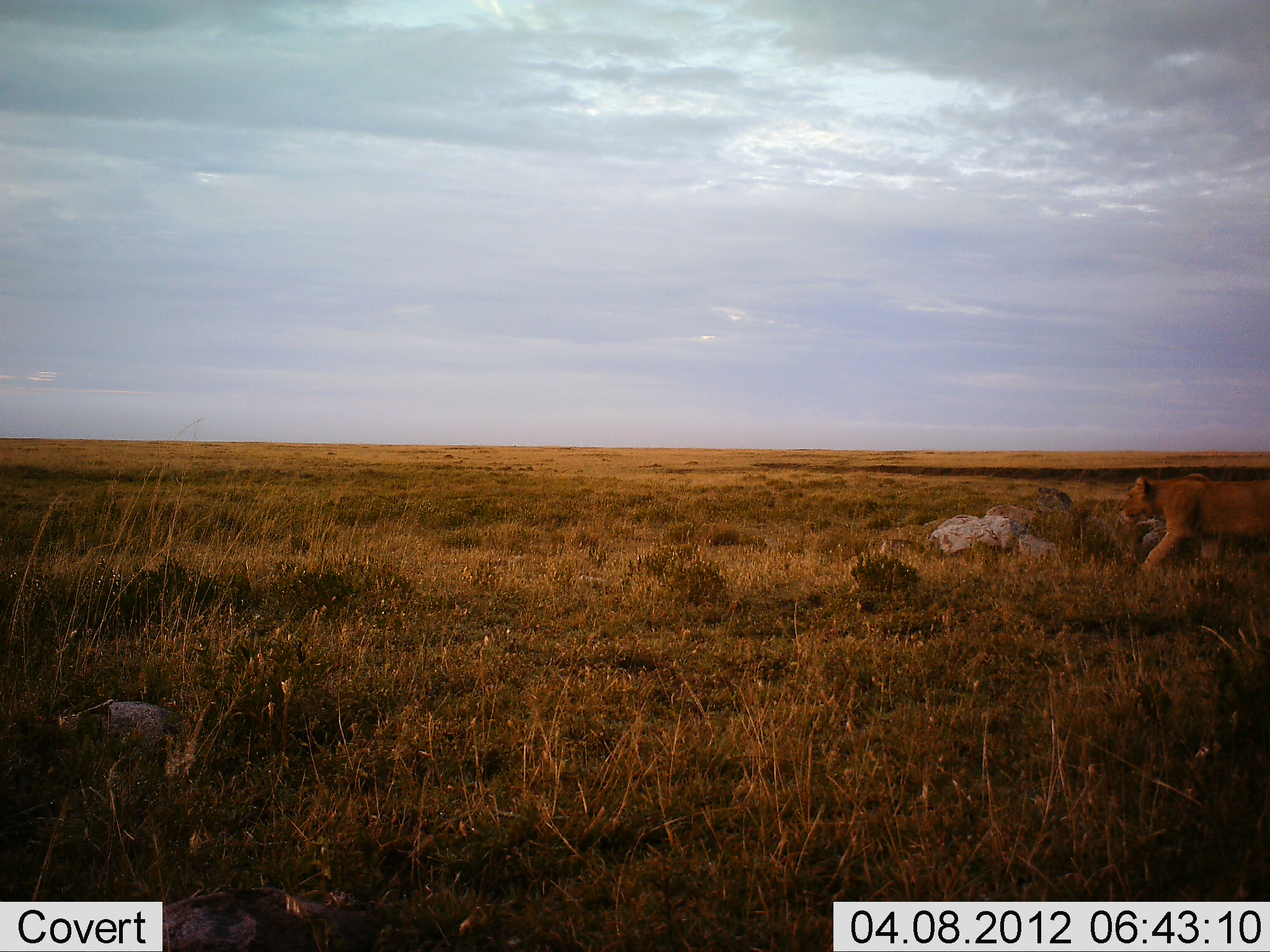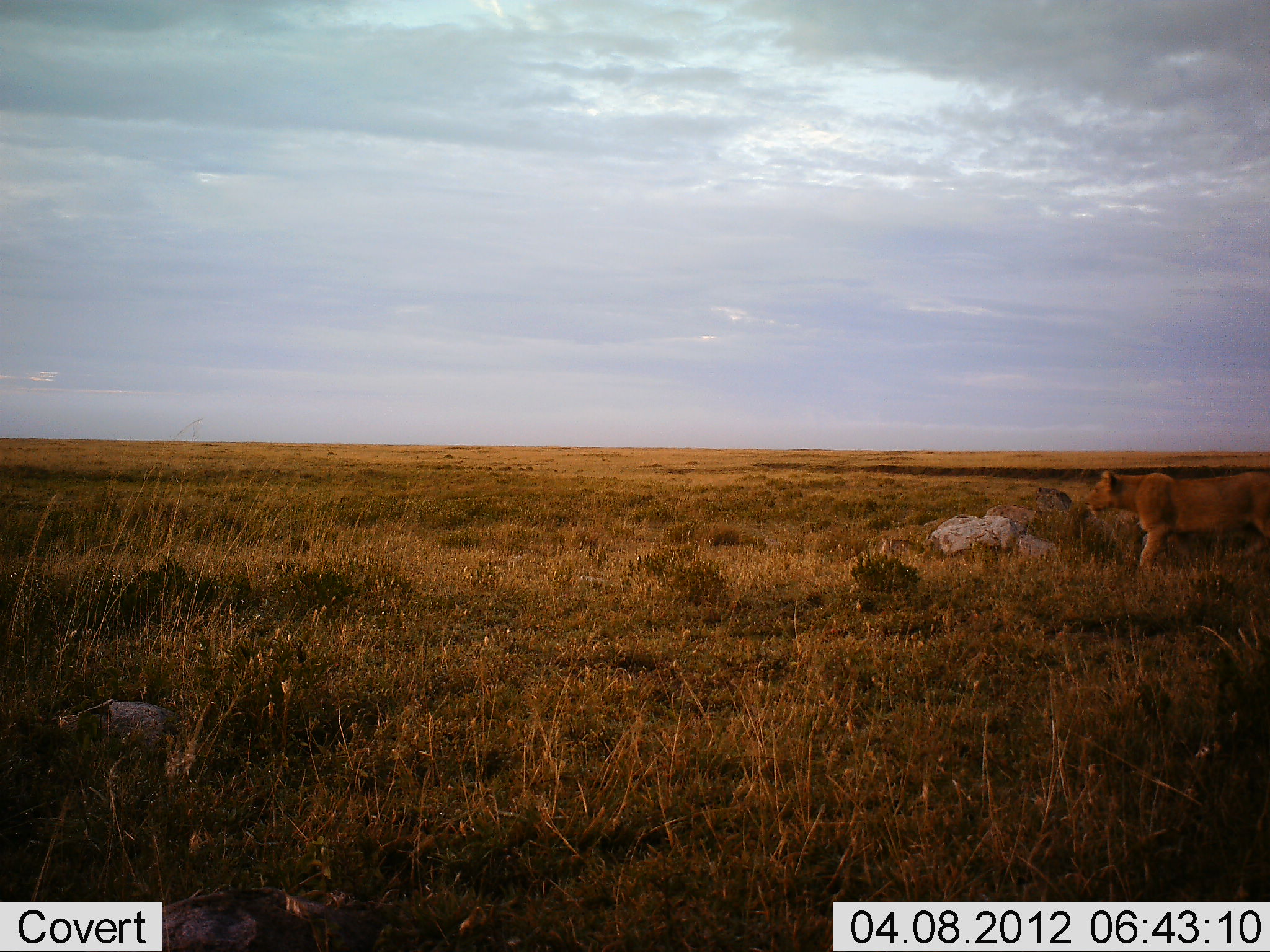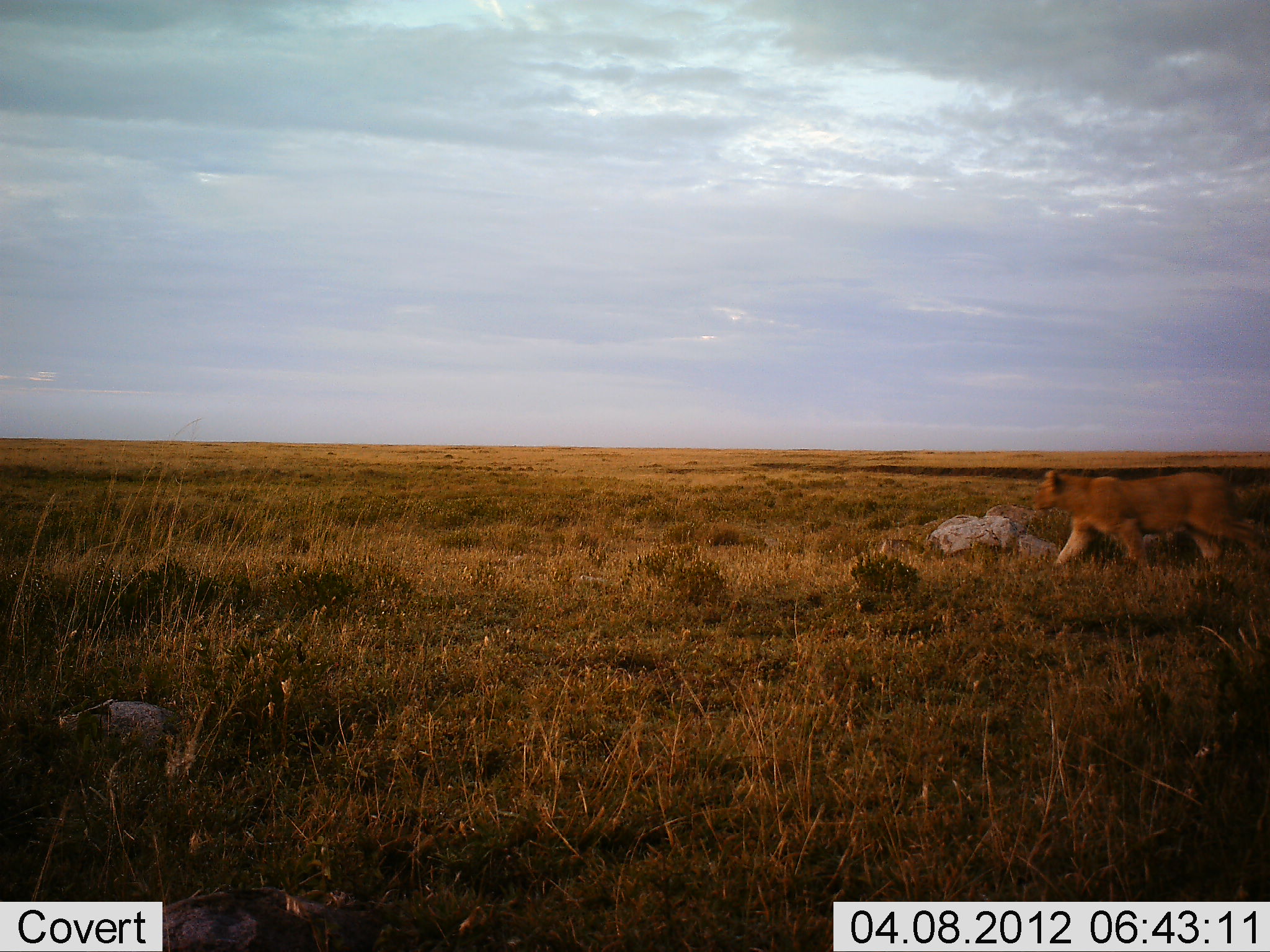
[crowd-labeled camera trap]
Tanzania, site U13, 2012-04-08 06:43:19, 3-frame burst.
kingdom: Animalia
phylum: Chordata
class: Mammalia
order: Carnivora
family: Felidae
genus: Panthera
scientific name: Panthera leo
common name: lion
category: lionfemale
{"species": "lionfemale (lion) (Panthera leo)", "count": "1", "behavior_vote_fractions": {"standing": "11%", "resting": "0%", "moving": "93%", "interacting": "0%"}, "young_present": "0%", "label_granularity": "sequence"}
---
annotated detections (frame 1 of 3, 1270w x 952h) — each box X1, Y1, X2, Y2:
animal: 1116, 471, 1270, 572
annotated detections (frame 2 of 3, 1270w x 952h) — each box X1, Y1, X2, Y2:
animal: 1083, 469, 1270, 574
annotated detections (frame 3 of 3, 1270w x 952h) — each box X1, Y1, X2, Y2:
animal: 1030, 470, 1270, 573